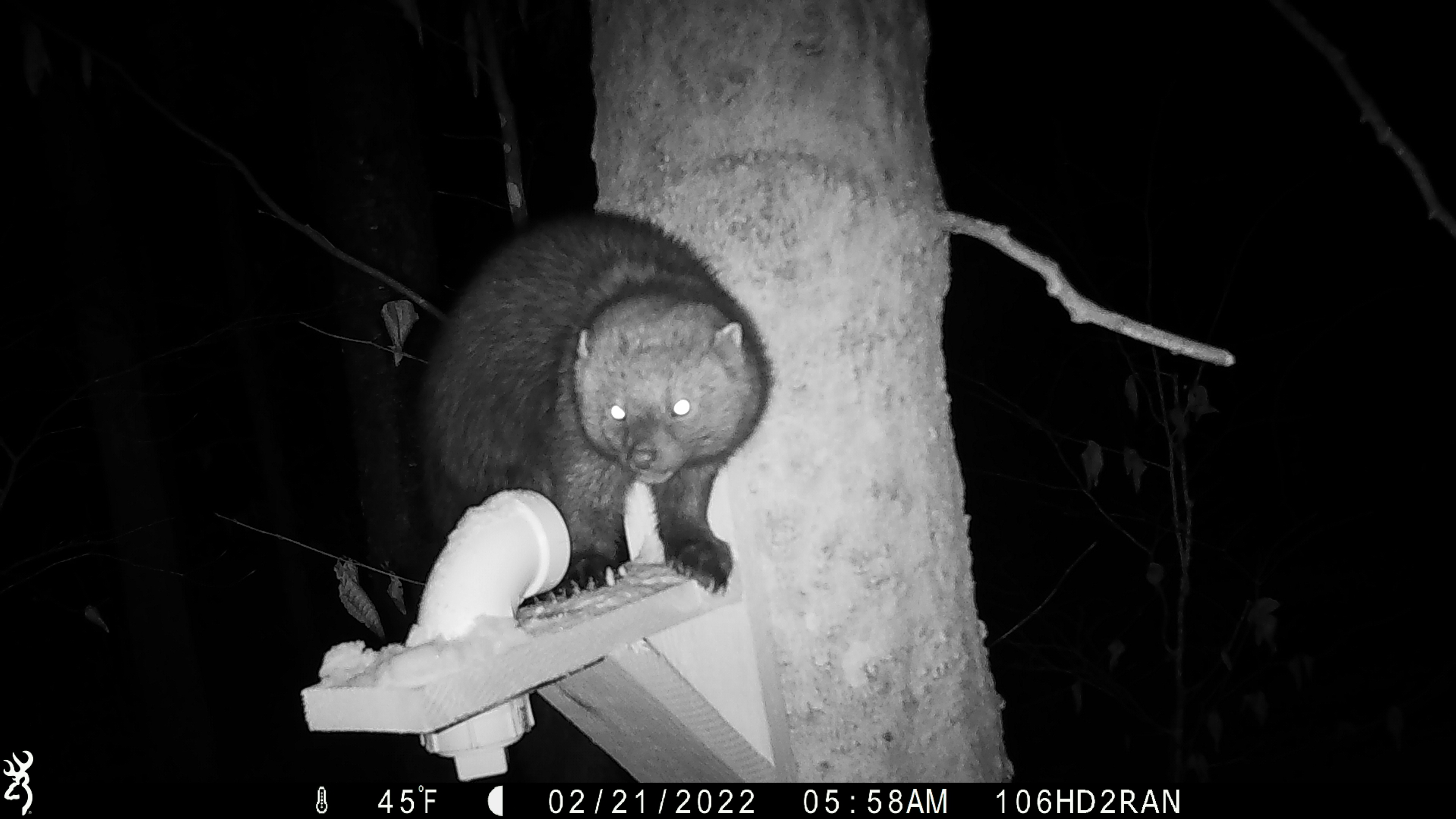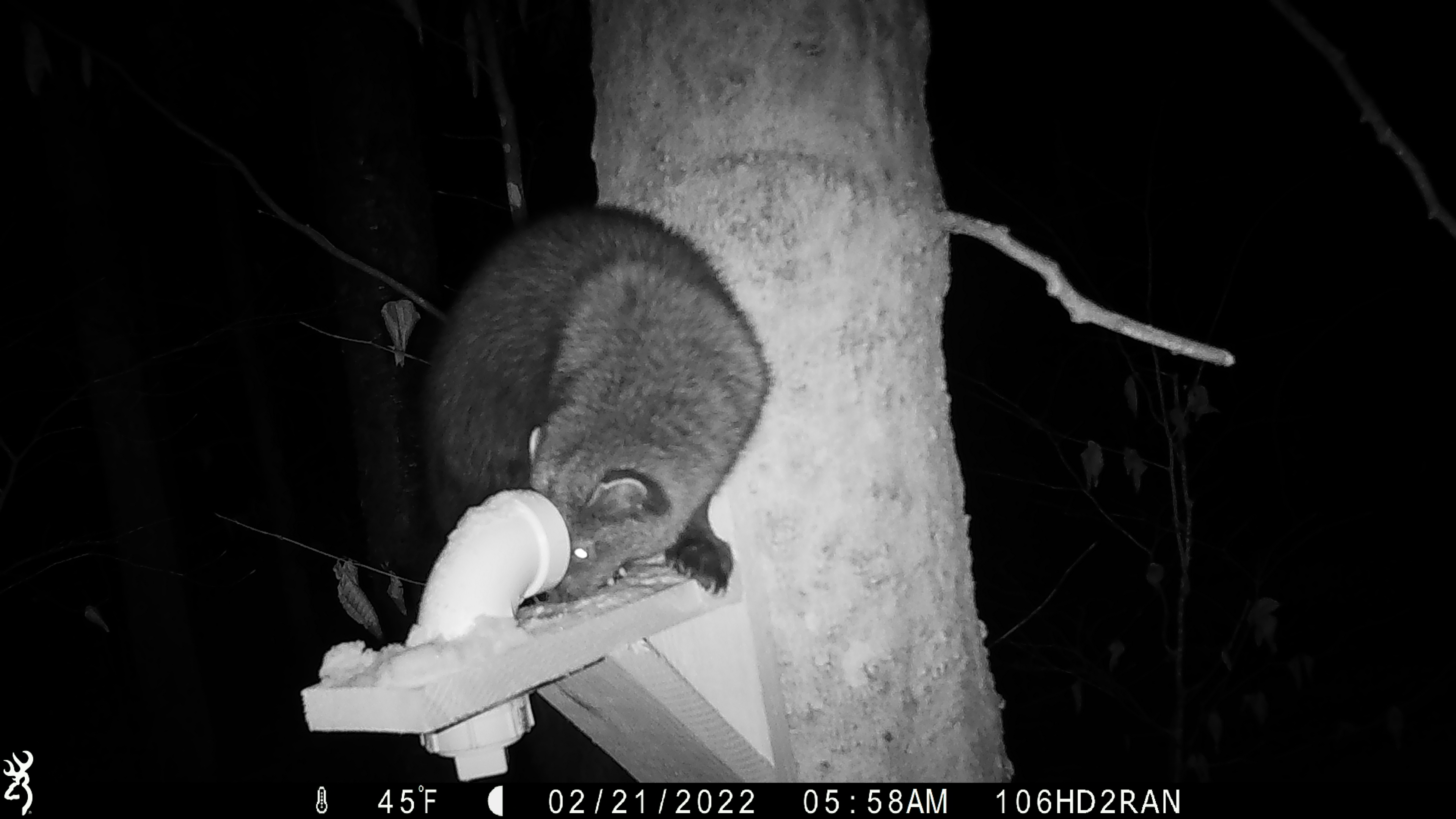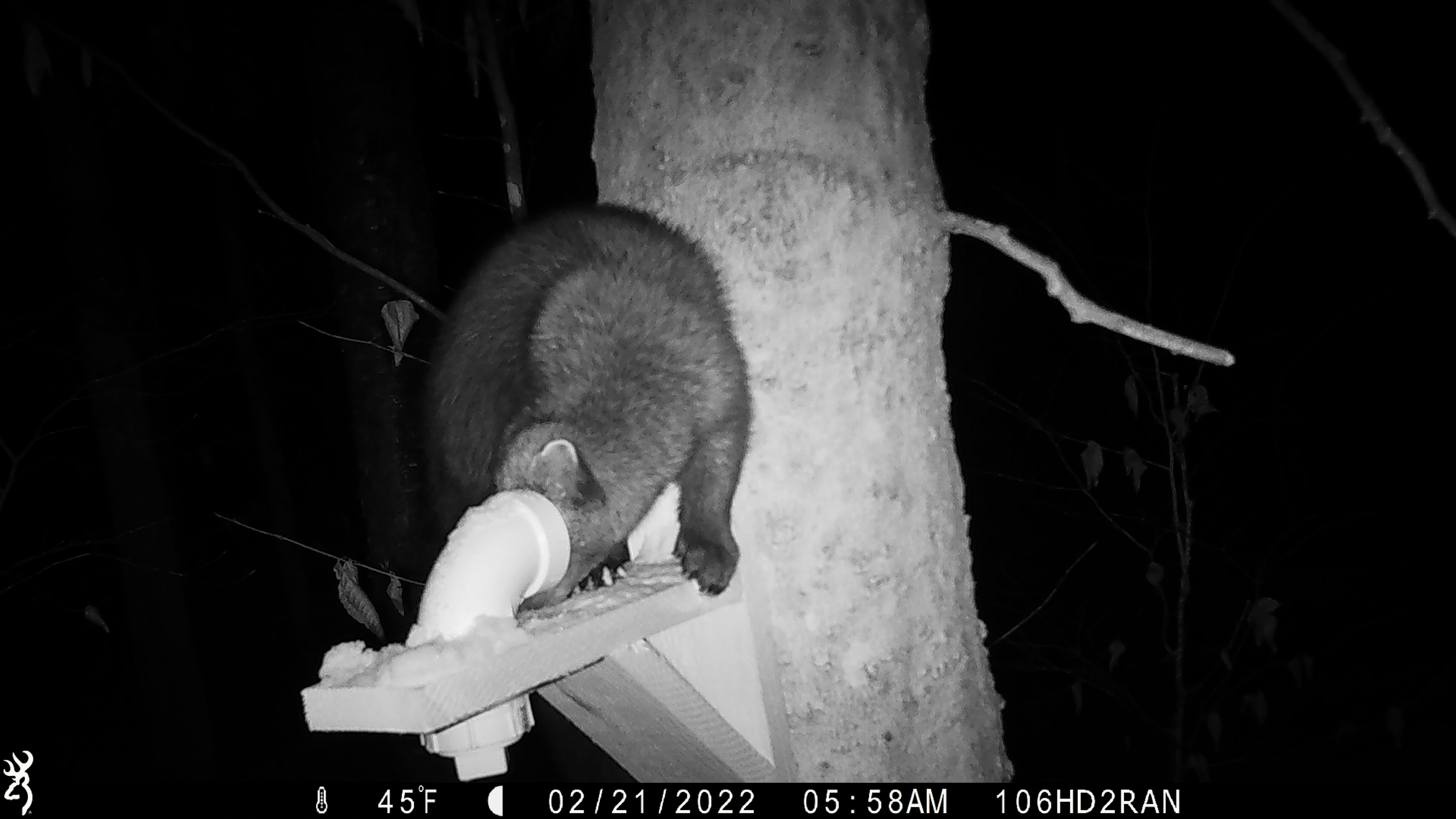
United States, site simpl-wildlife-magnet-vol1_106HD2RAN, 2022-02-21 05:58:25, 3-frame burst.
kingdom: Animalia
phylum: Chordata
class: Mammalia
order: Carnivora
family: Mustelidae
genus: Pekania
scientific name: Pekania pennanti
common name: fisher